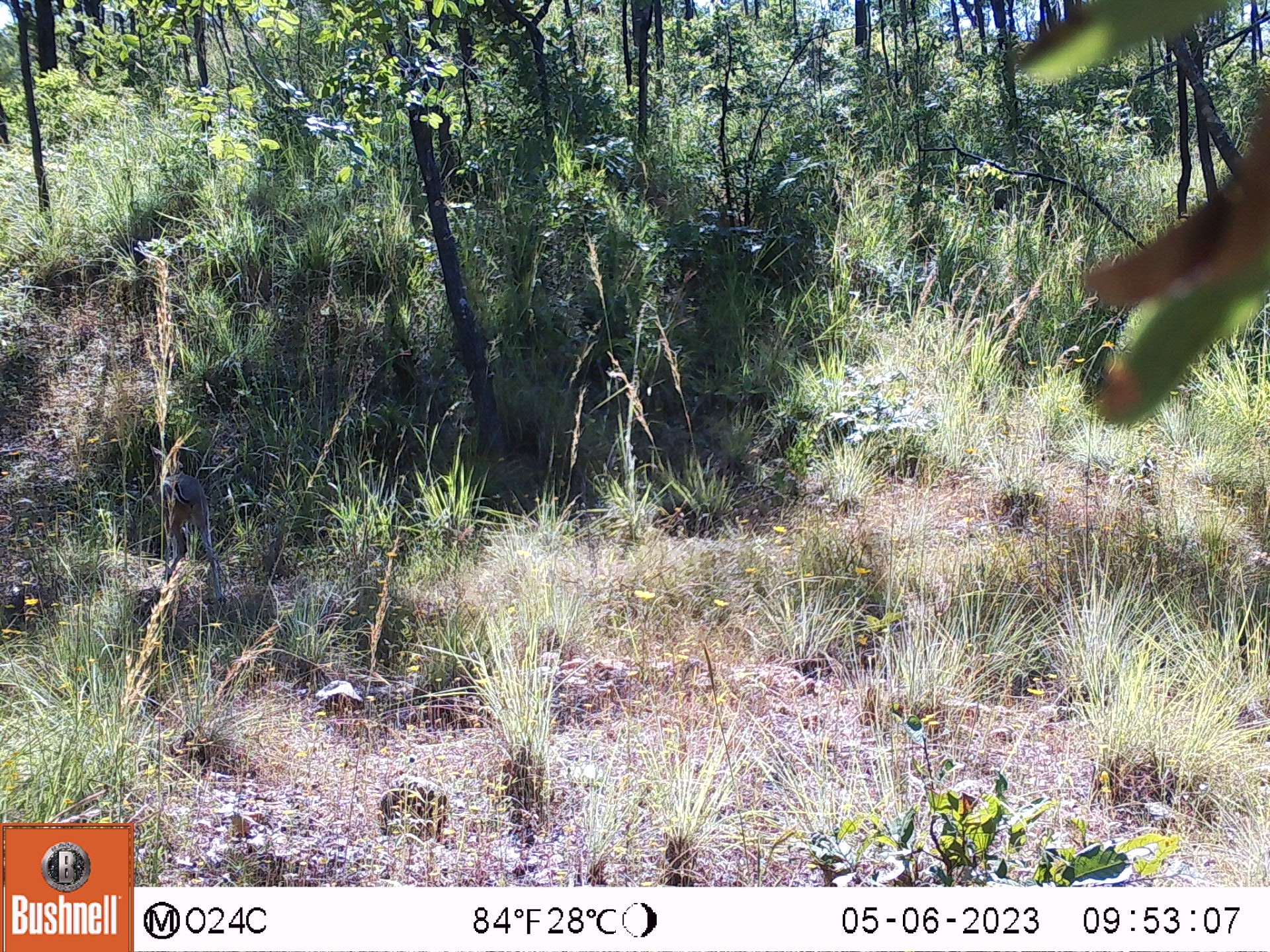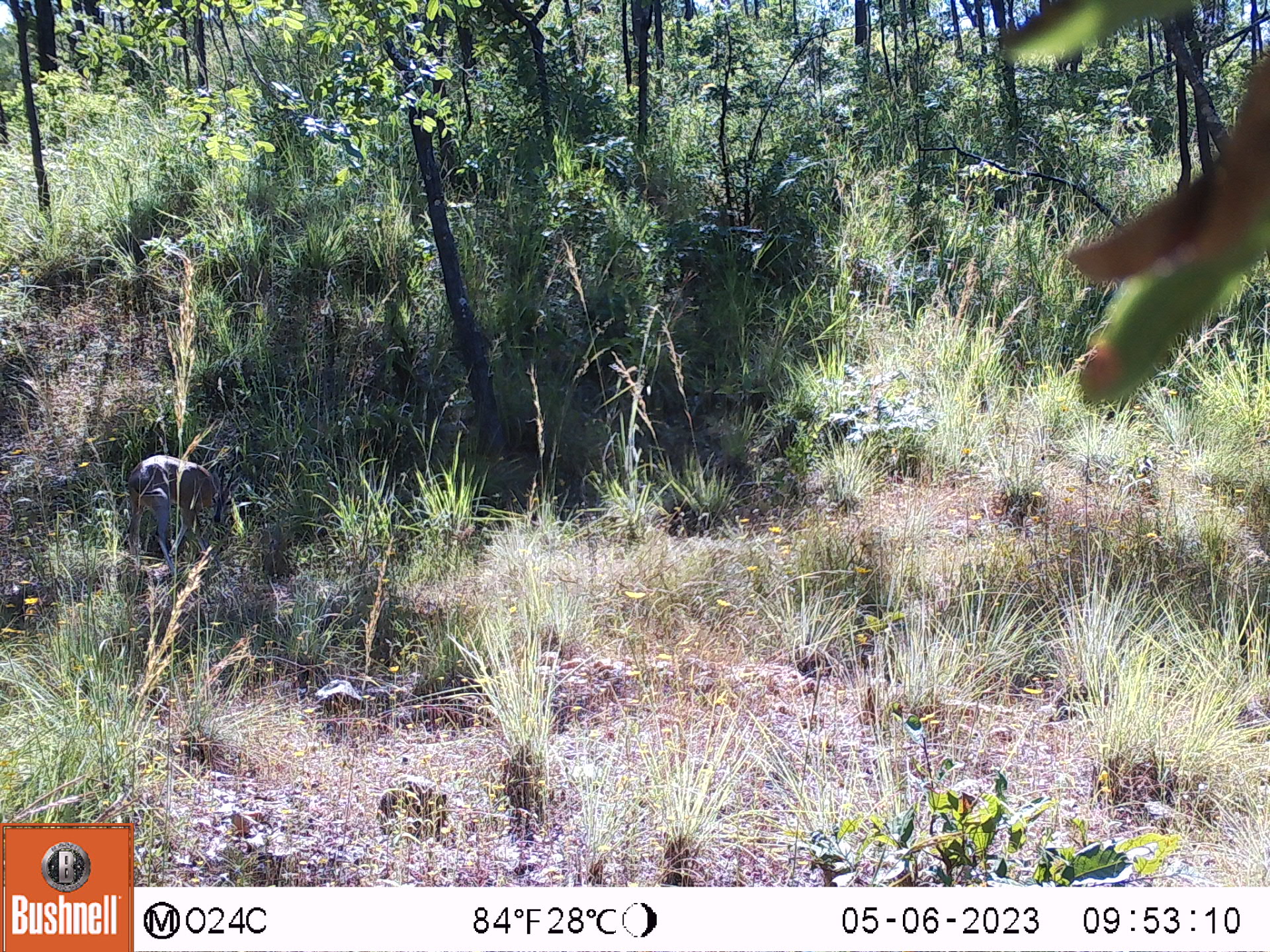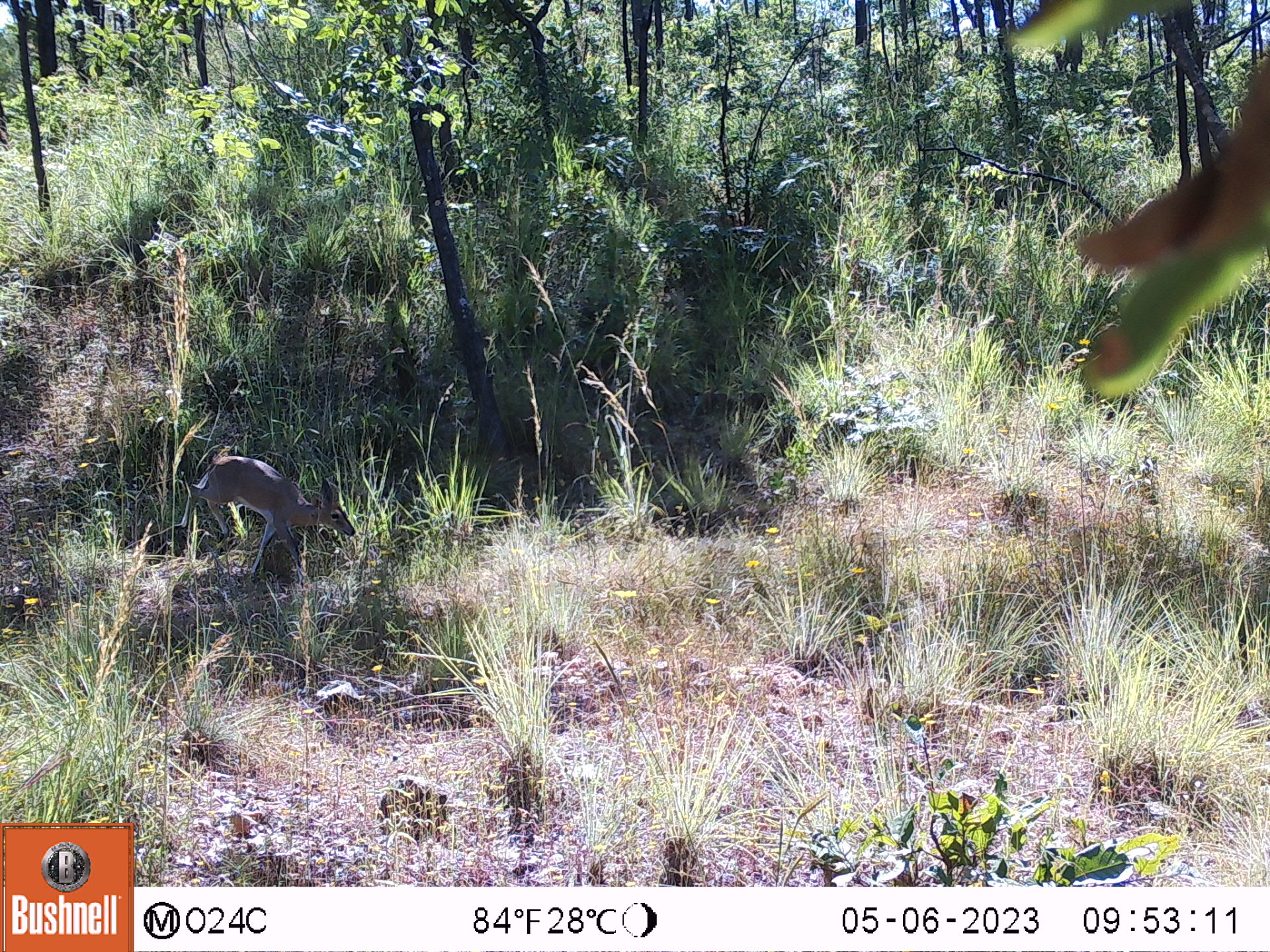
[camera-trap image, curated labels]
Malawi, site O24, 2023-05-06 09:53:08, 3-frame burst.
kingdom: Animalia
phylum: Chordata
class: Mammalia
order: Artiodactyla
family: Bovidae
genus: Sylvicapra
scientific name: Sylvicapra grimmia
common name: common duiker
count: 1